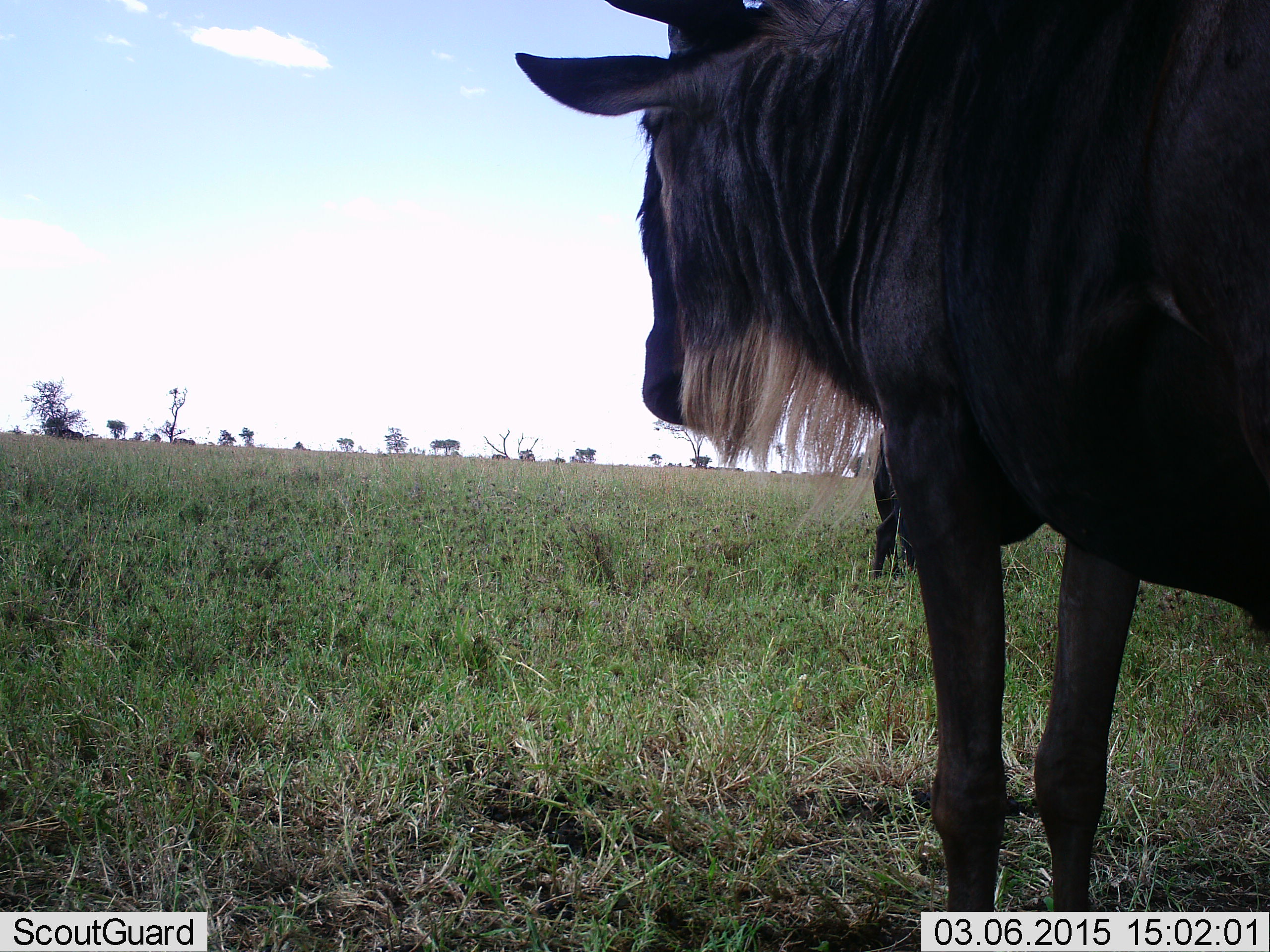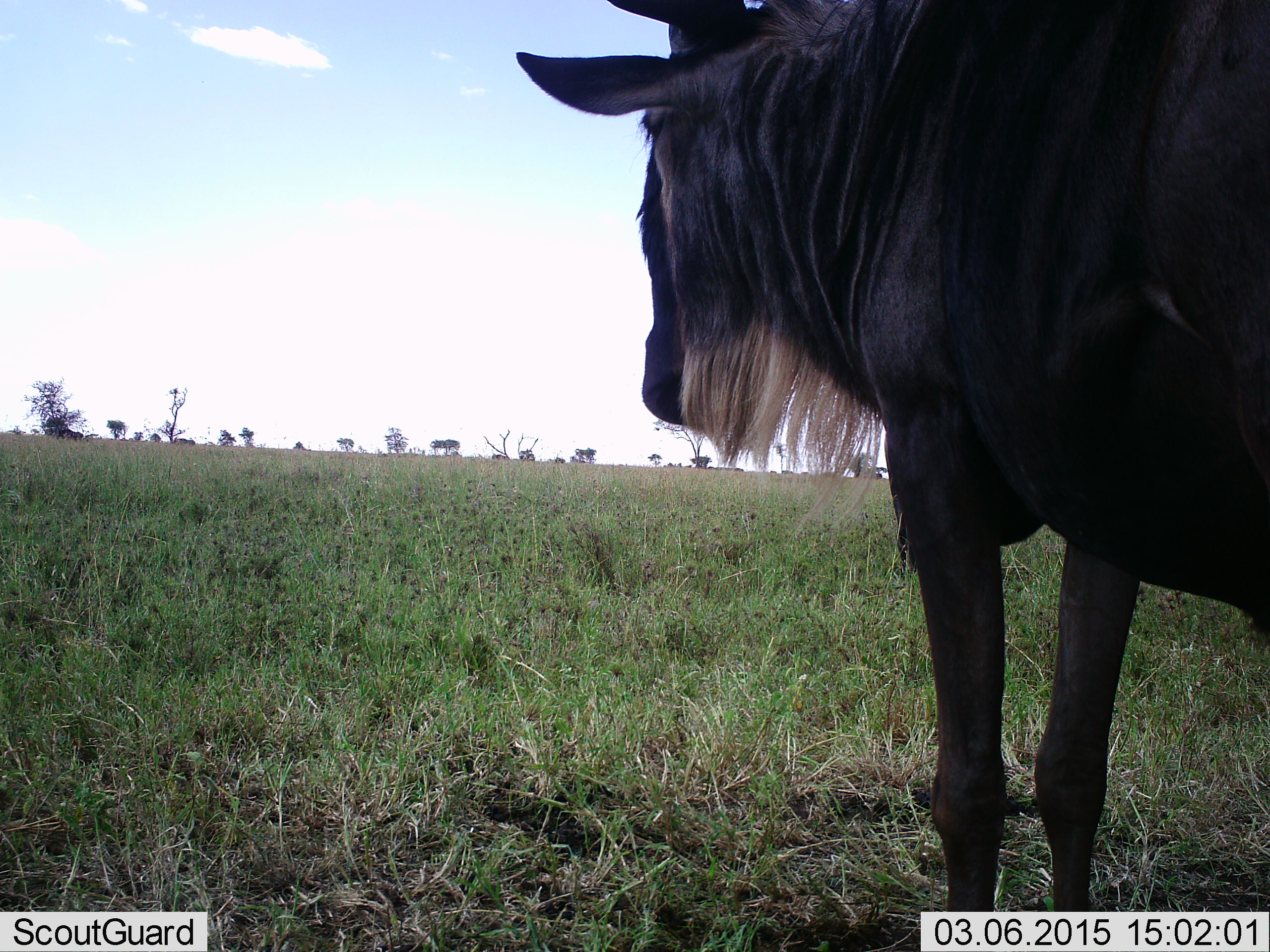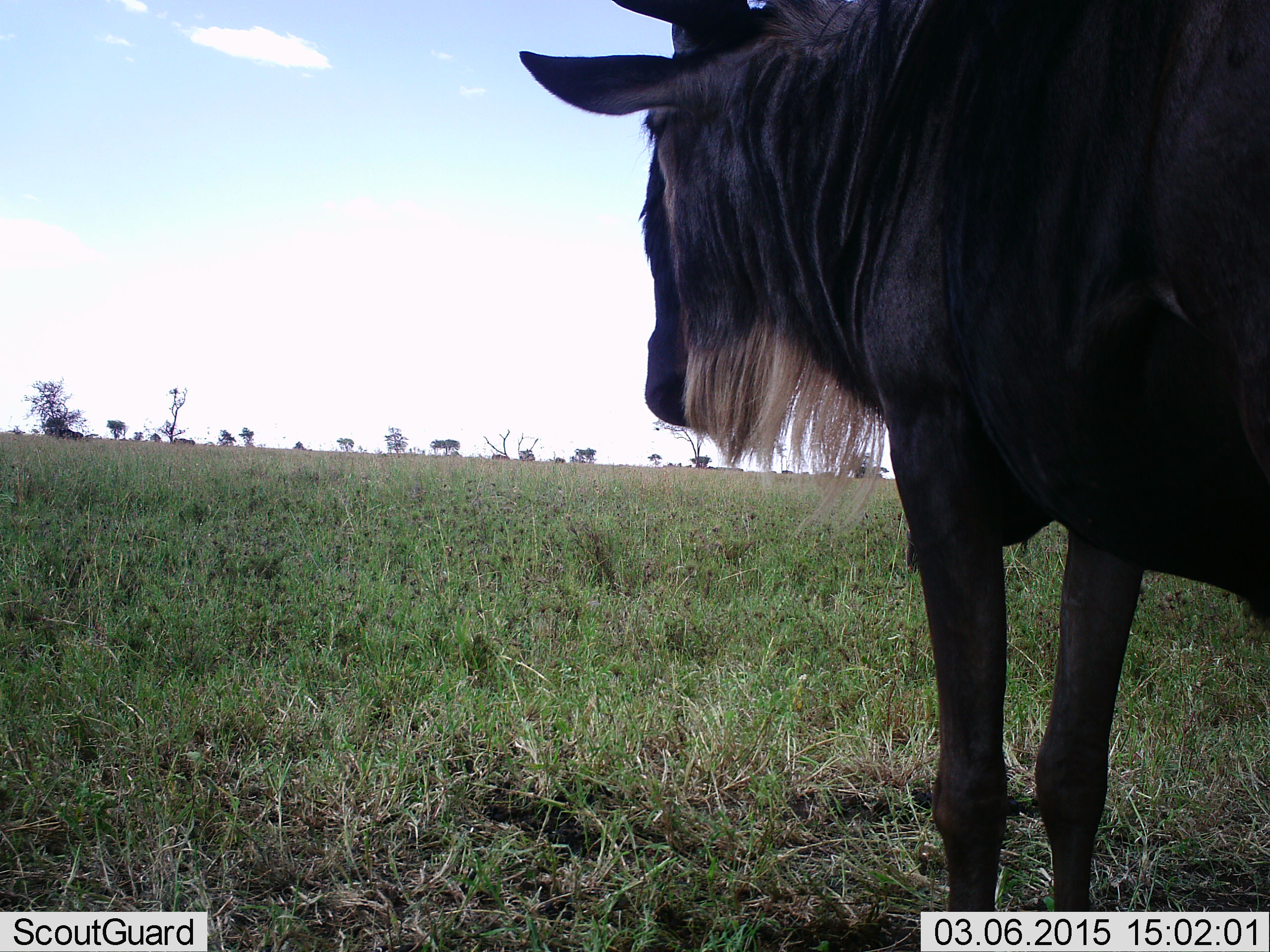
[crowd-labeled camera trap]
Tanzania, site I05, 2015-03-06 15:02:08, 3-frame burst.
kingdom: Animalia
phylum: Chordata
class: Mammalia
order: Artiodactyla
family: Bovidae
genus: Connochaetes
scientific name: Connochaetes taurinus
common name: blue wildebeest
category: wildebeest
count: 2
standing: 100%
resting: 0%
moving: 50%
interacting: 0%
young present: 0%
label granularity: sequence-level